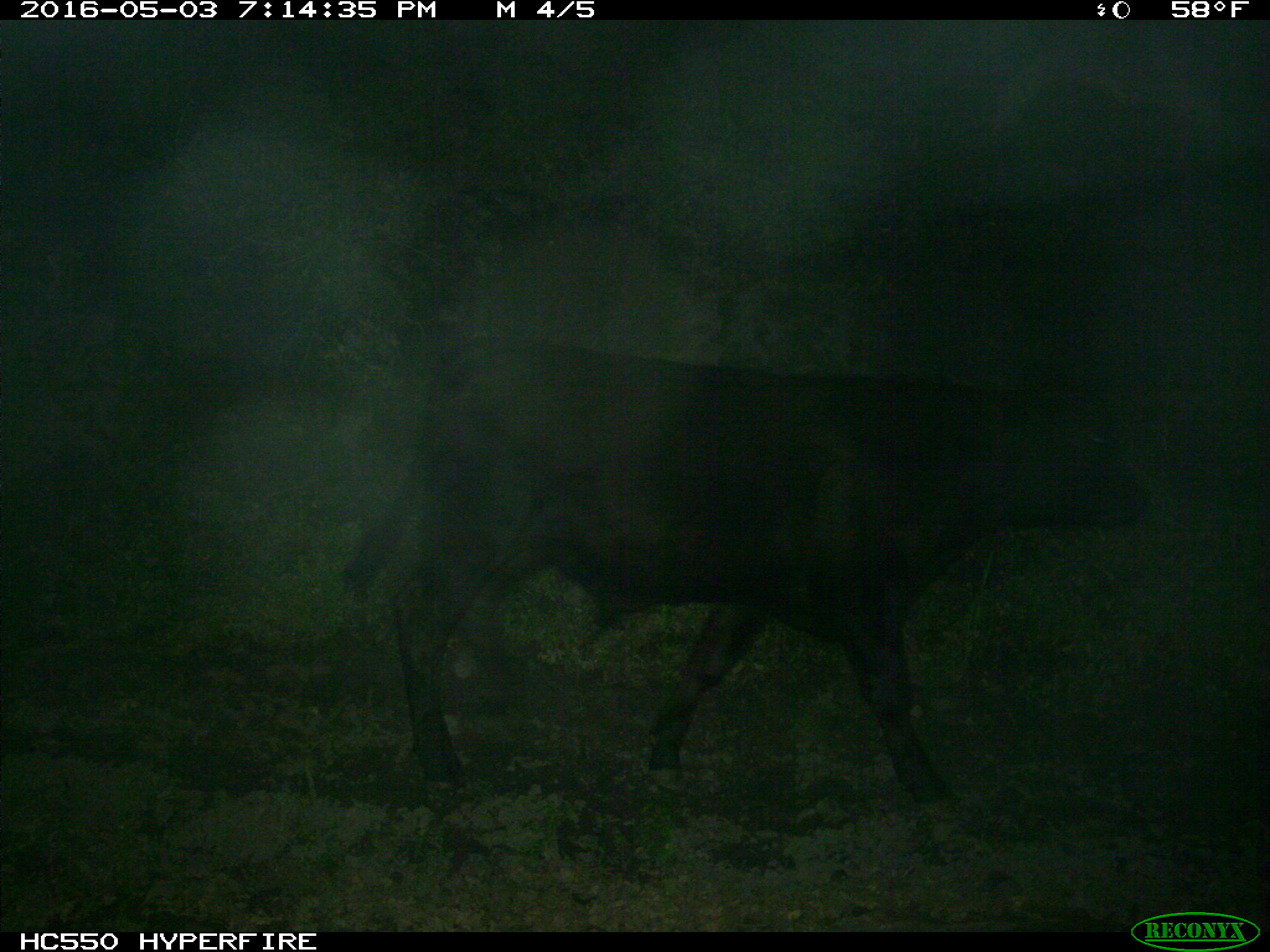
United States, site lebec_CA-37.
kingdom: Animalia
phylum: Chordata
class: Mammalia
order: Artiodactyla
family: Bovidae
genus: Bos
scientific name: Bos taurus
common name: domestic cow